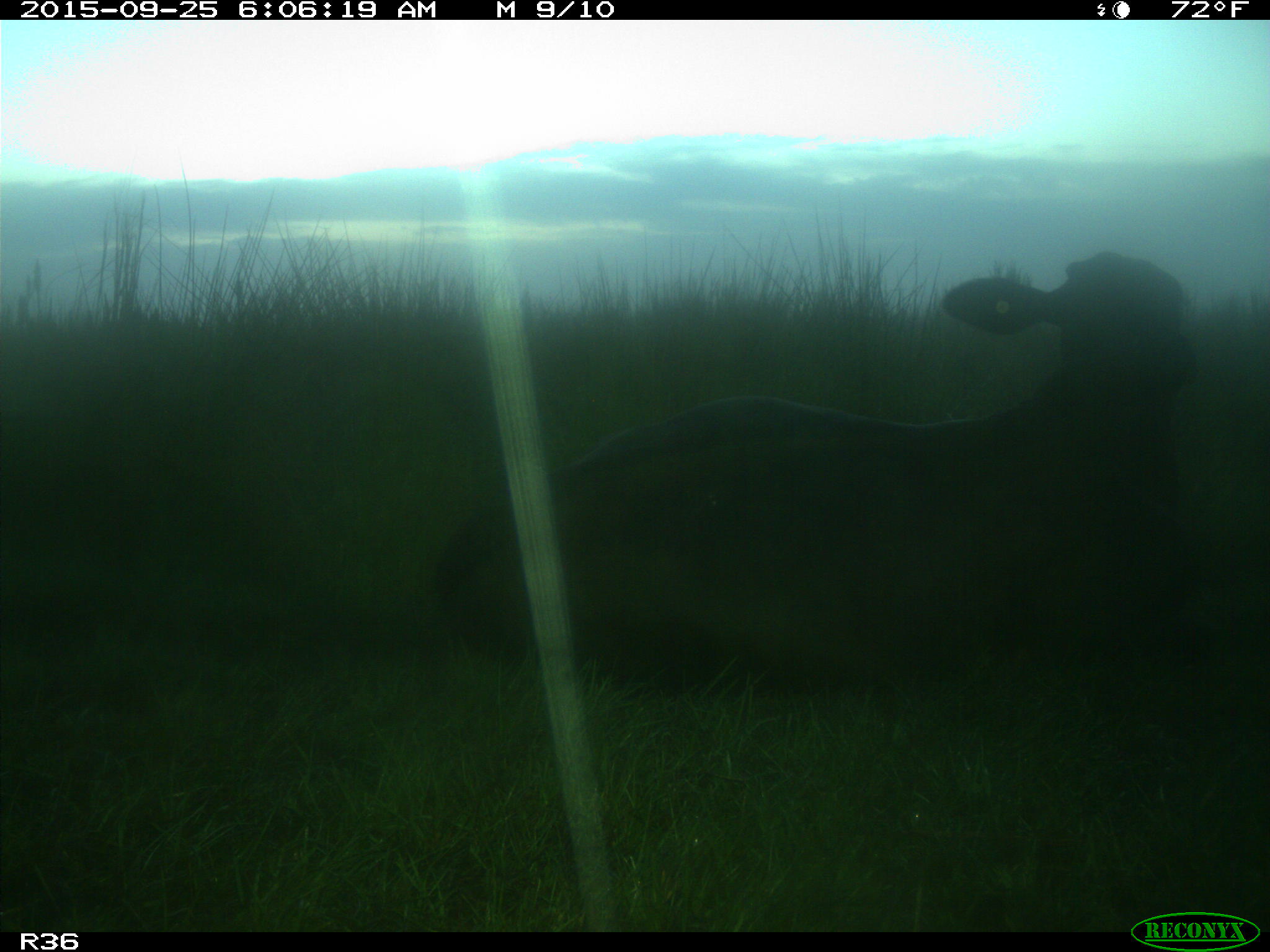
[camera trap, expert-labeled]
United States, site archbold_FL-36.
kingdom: Animalia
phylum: Chordata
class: Mammalia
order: Artiodactyla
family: Bovidae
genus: Bos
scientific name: Bos taurus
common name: domestic cow